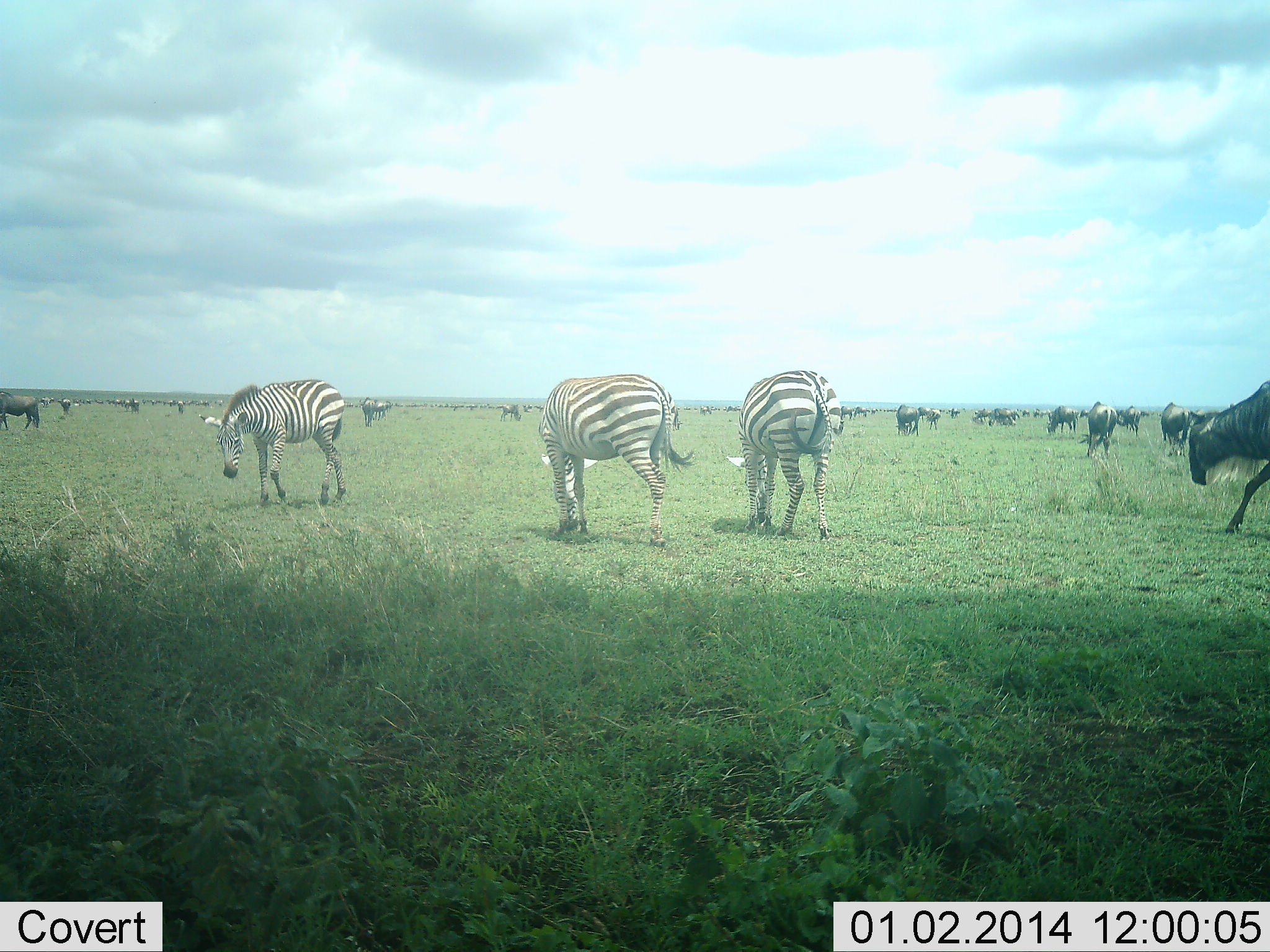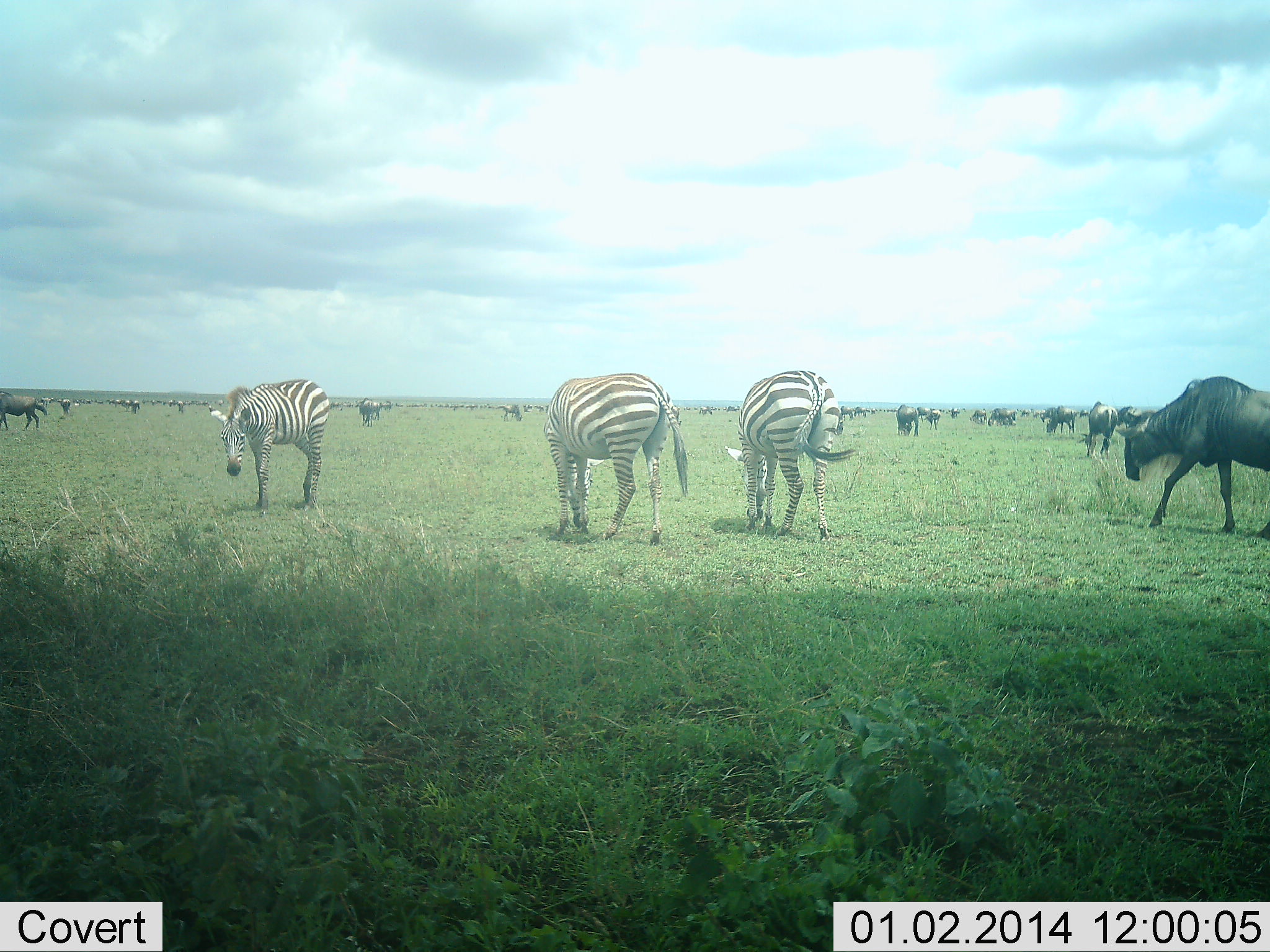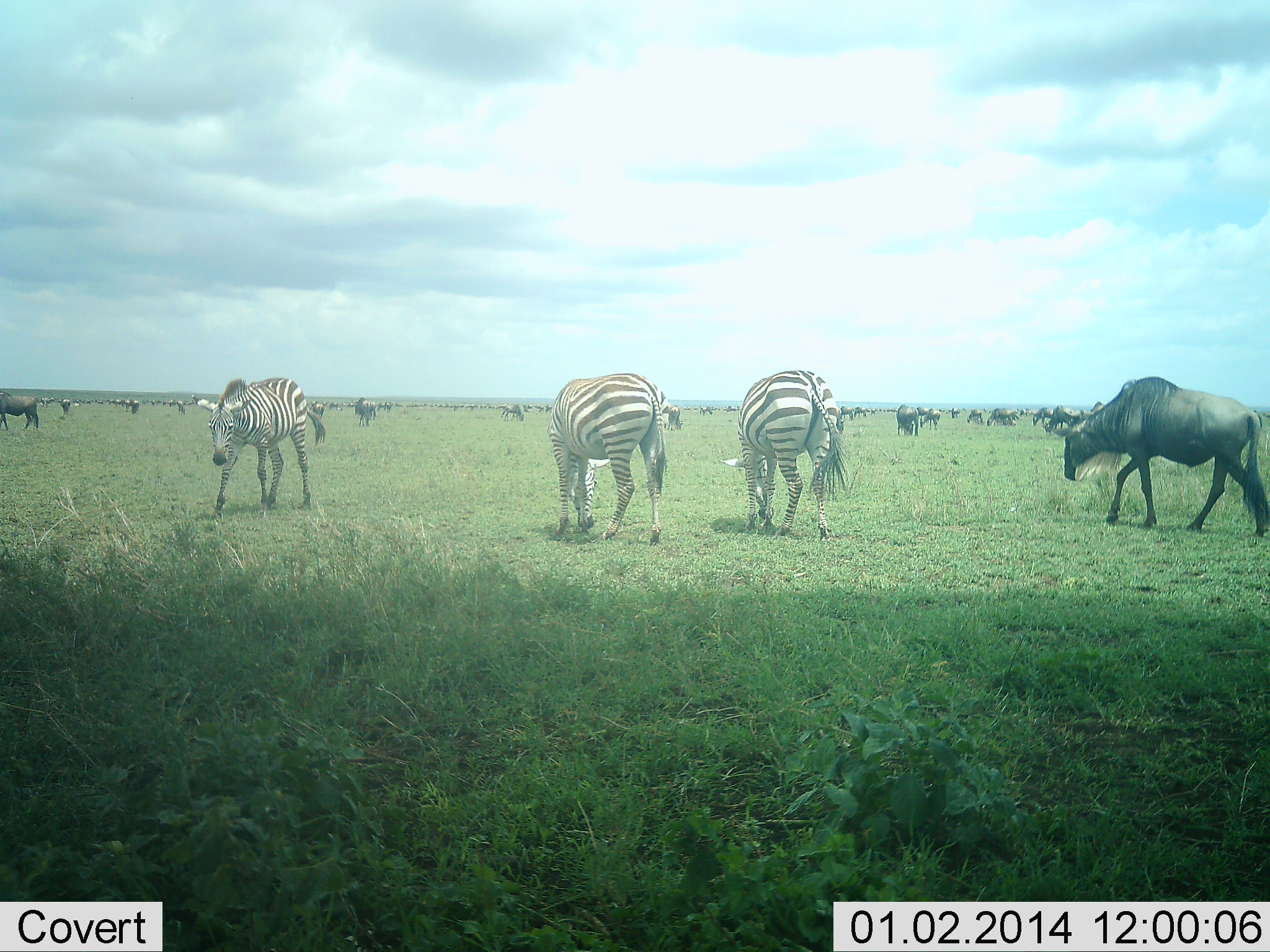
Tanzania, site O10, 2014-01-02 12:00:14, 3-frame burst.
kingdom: Animalia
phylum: Chordata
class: Mammalia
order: Artiodactyla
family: Bovidae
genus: Connochaetes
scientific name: Connochaetes taurinus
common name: blue wildebeest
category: wildebeest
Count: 11-50.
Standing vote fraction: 90%.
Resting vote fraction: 20%.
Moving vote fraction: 70%.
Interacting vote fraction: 20%.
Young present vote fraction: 0%.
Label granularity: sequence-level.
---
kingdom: Animalia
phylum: Chordata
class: Mammalia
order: Perissodactyla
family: Equidae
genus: Equus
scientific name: Equus quagga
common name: plains zebra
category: zebra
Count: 3.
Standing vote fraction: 80%.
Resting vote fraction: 10%.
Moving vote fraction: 60%.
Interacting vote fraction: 10%.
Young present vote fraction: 0%.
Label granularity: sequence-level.